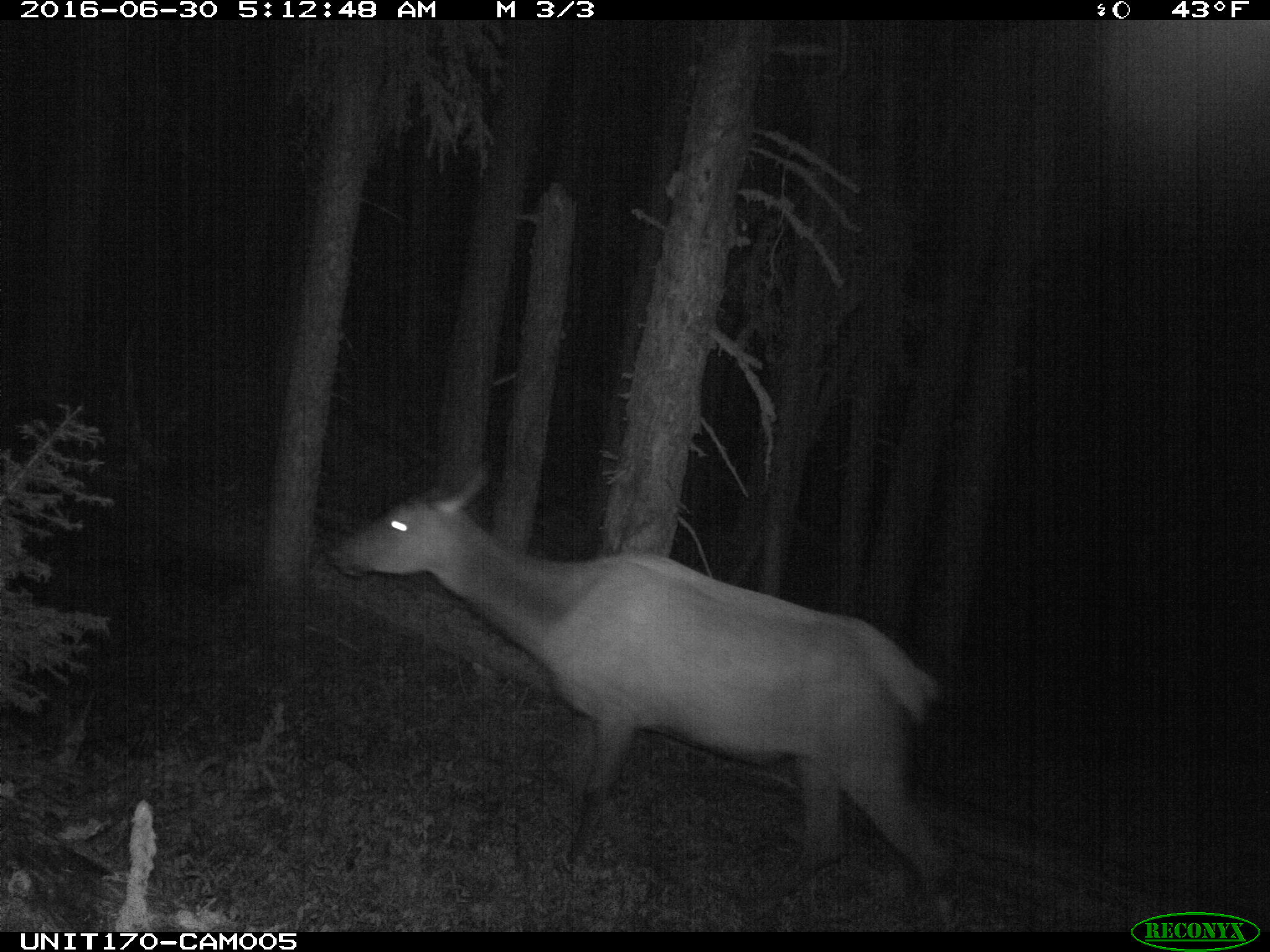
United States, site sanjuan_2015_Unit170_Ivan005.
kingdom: Animalia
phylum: Chordata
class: Mammalia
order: Artiodactyla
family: Cervidae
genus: Cervus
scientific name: Cervus elaphus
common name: red deer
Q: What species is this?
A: Cervus elaphus (red deer).